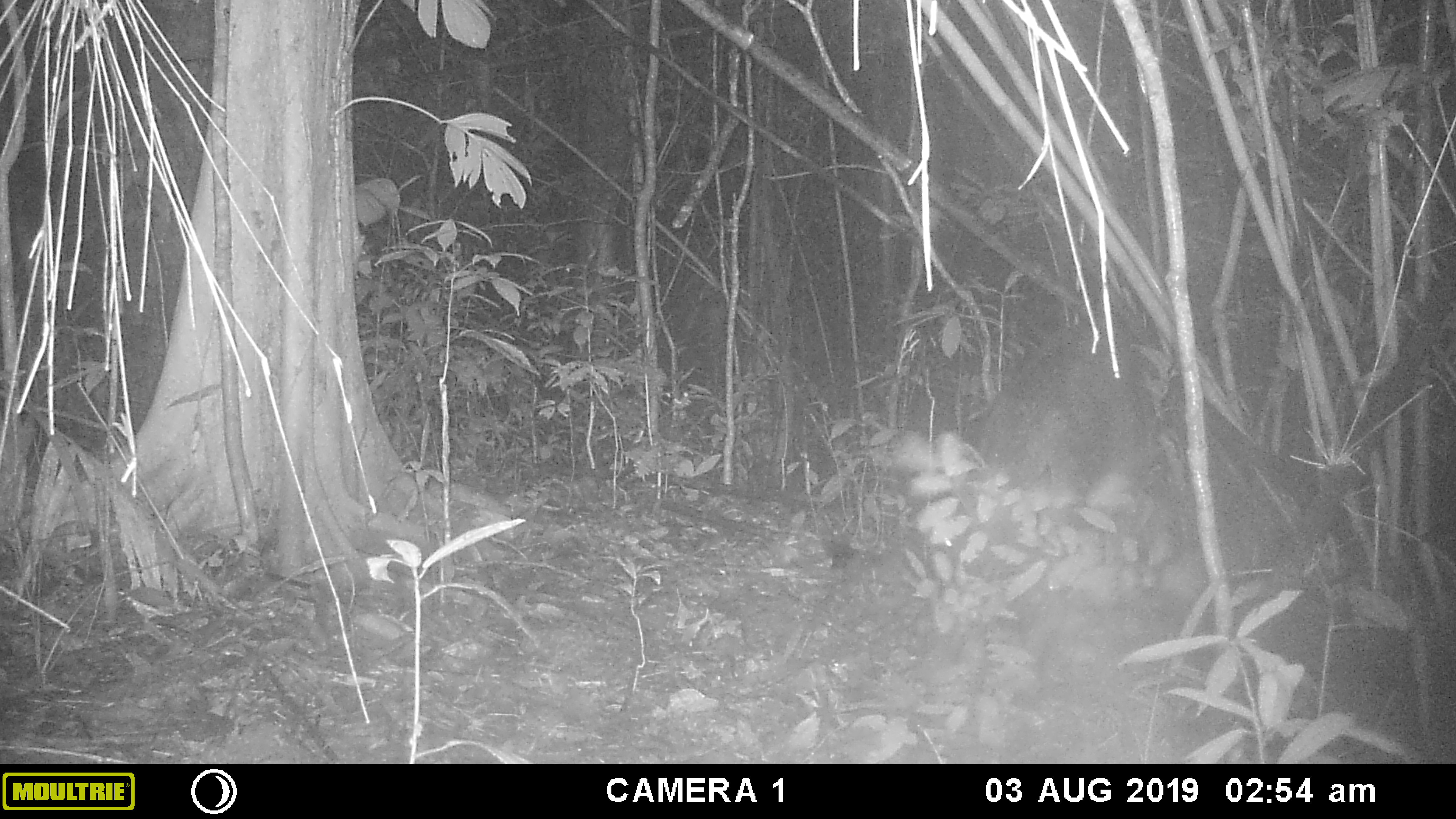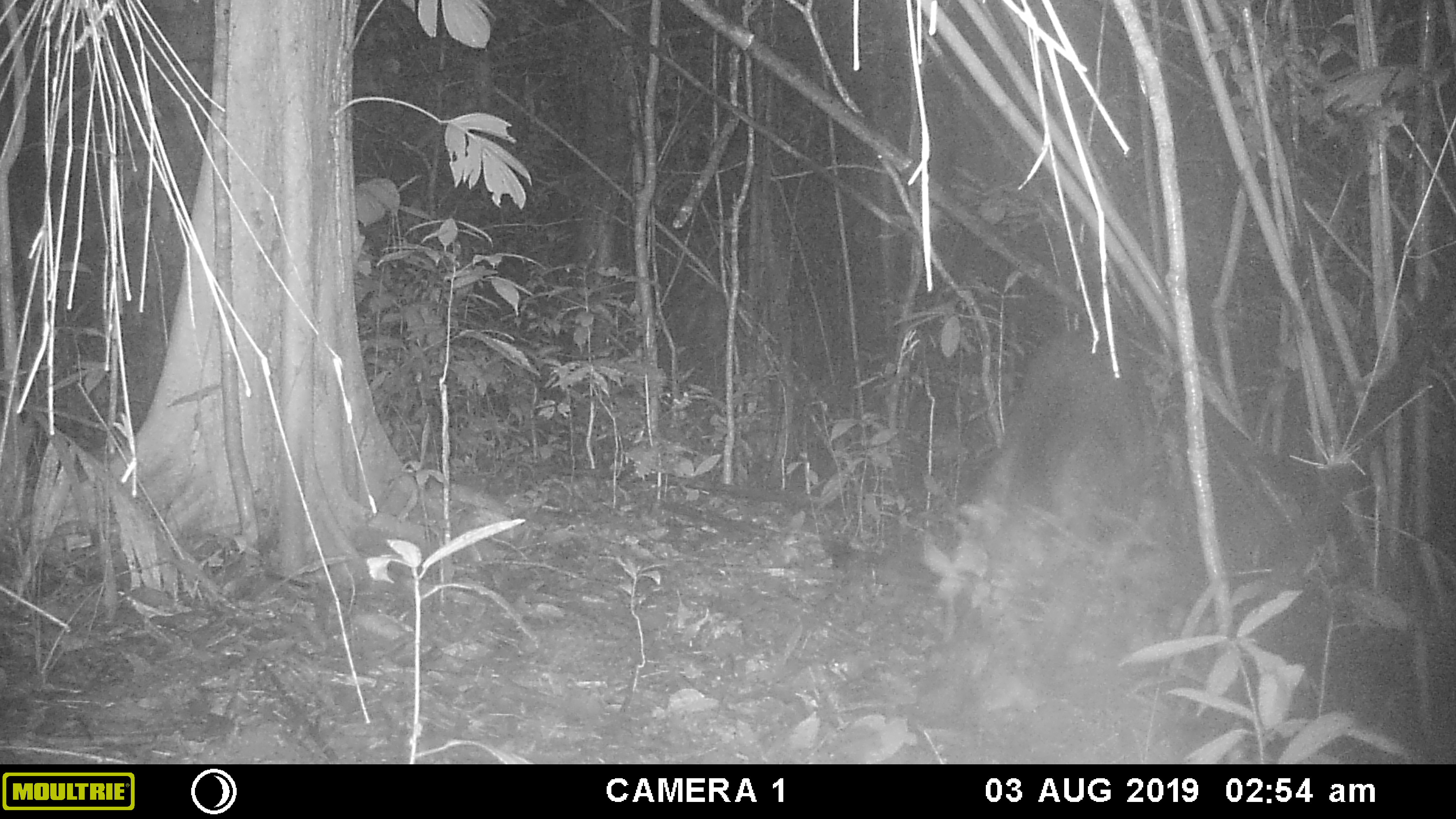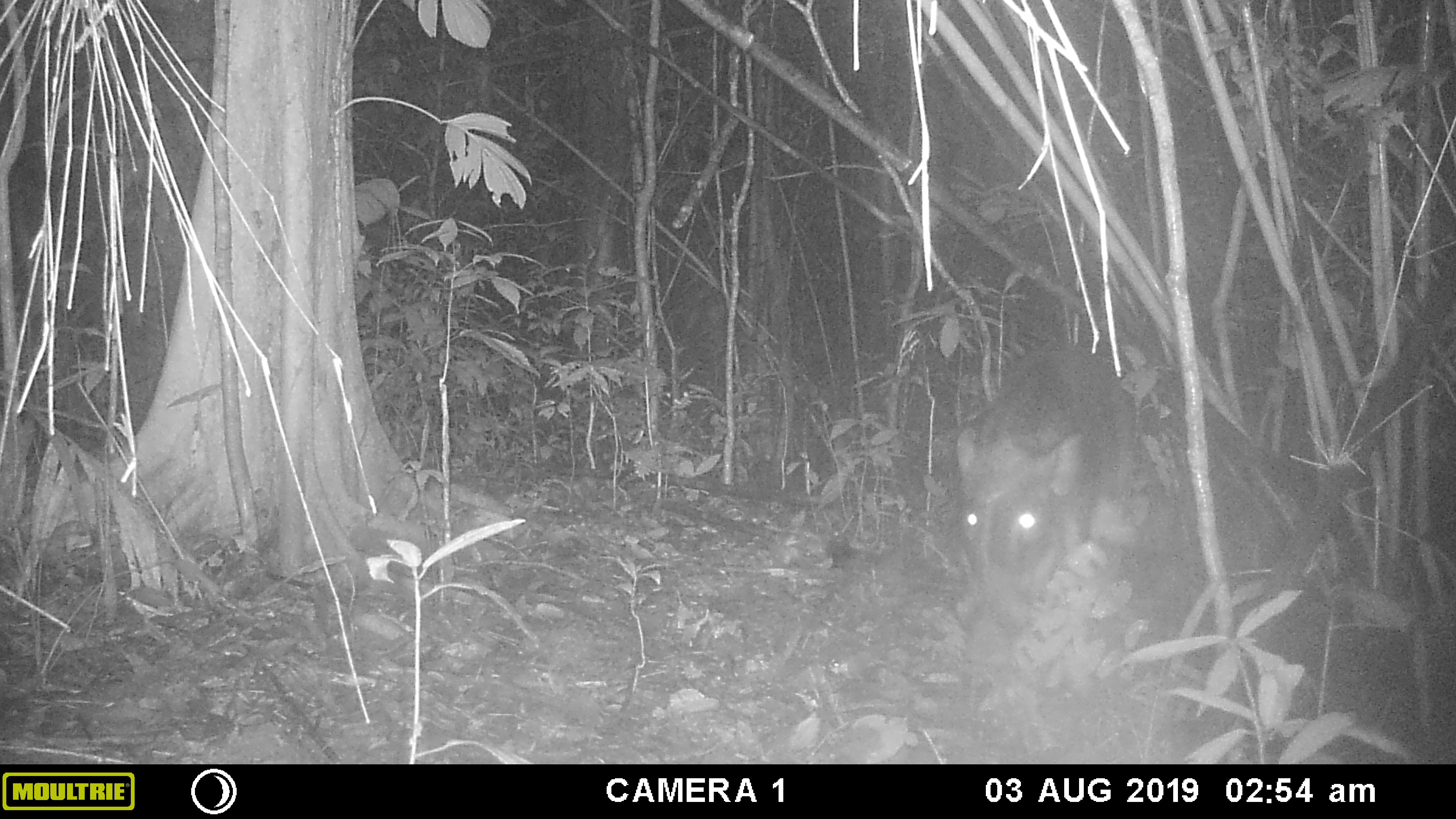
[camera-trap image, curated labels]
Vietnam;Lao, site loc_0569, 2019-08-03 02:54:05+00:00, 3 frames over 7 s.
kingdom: Animalia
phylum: Chordata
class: Mammalia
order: Artiodactyla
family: Suidae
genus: Sus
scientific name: Sus scrofa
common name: eurasian wild pig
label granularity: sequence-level